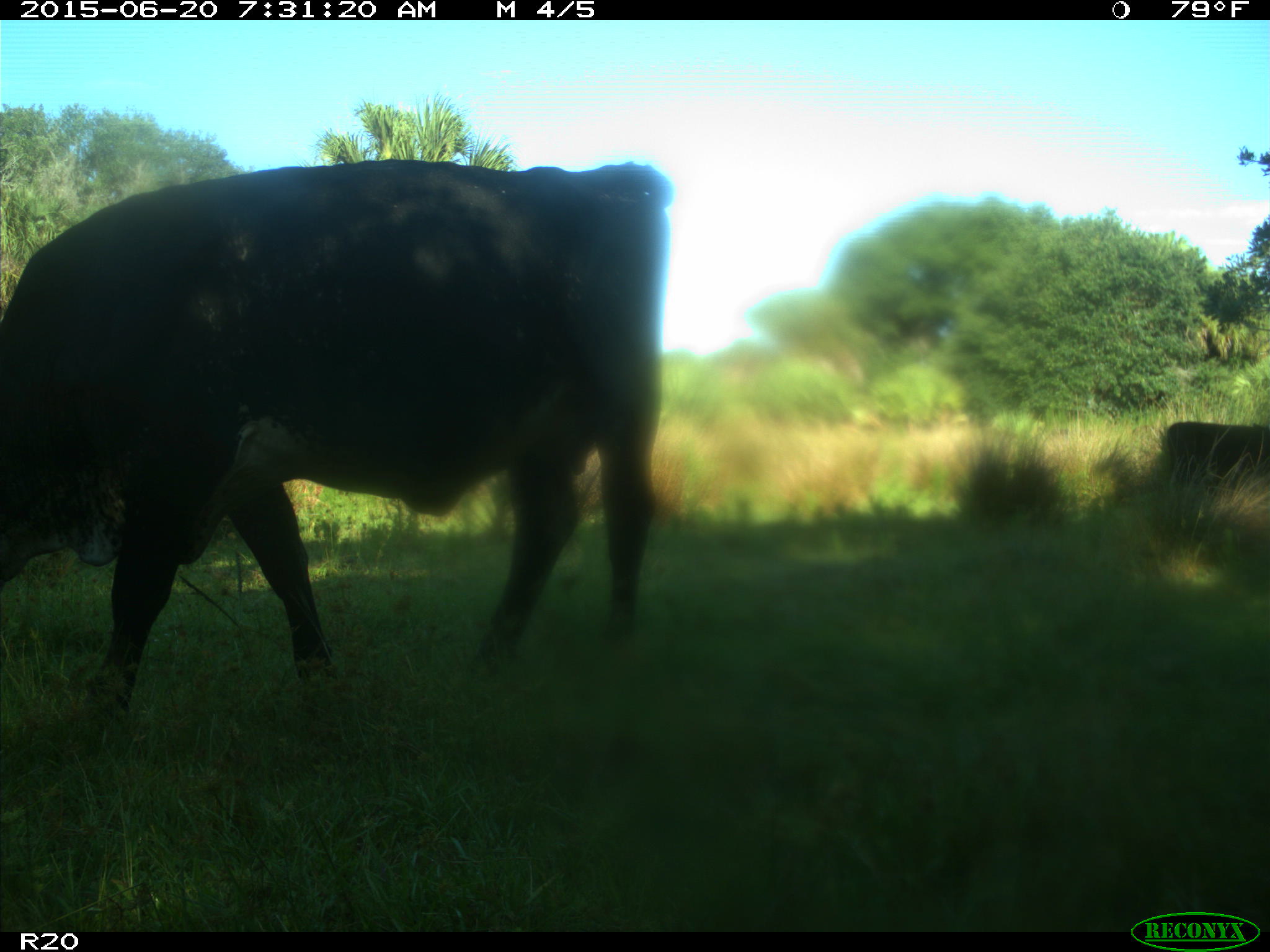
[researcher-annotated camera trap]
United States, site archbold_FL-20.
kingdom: Animalia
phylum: Chordata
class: Mammalia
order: Artiodactyla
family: Bovidae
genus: Bos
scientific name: Bos taurus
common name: domestic cow